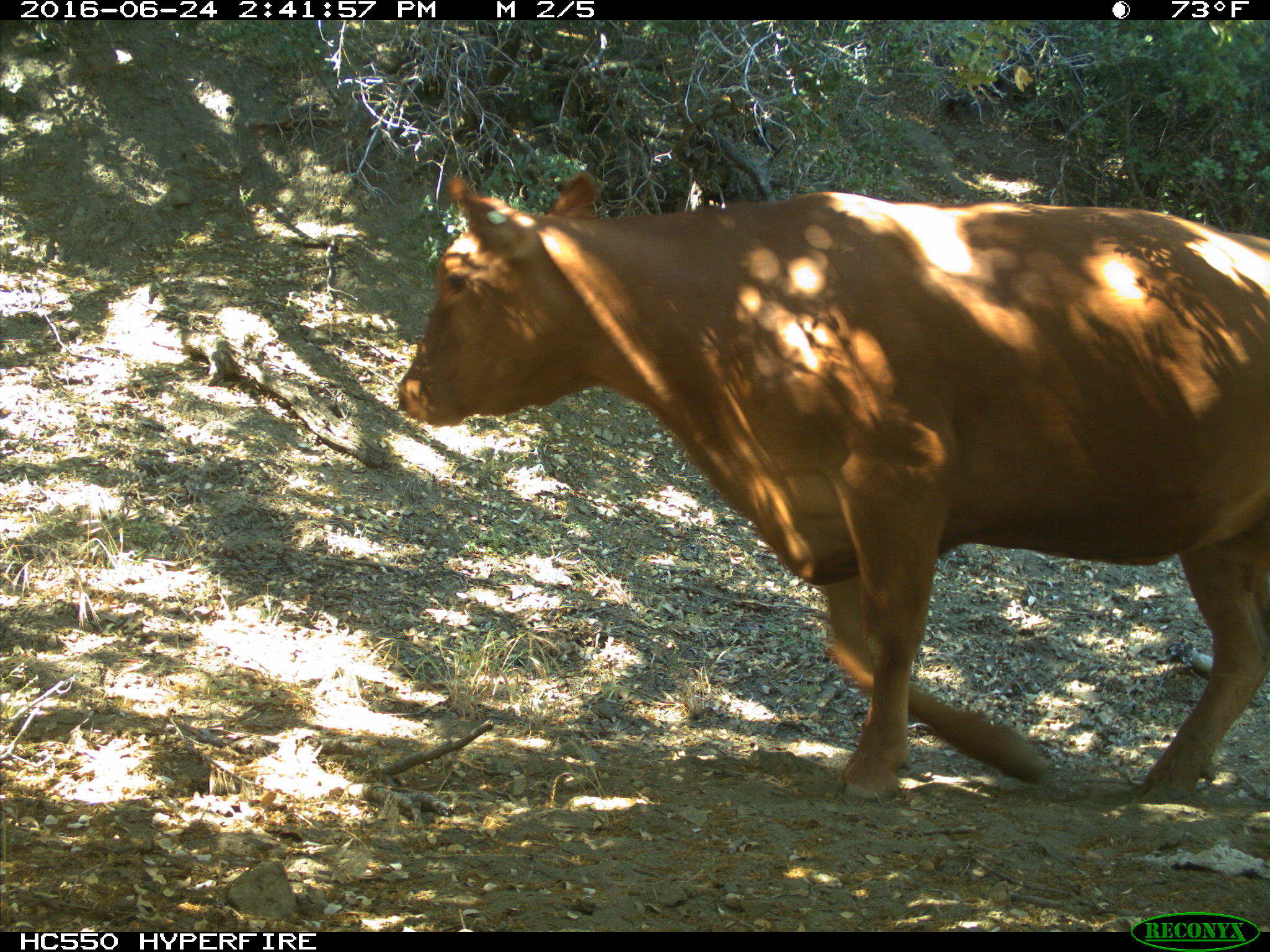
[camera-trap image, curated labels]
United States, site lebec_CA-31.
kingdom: Animalia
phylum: Chordata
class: Mammalia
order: Artiodactyla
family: Bovidae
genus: Bos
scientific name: Bos taurus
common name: domestic cow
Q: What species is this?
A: Bos taurus (domestic cow).